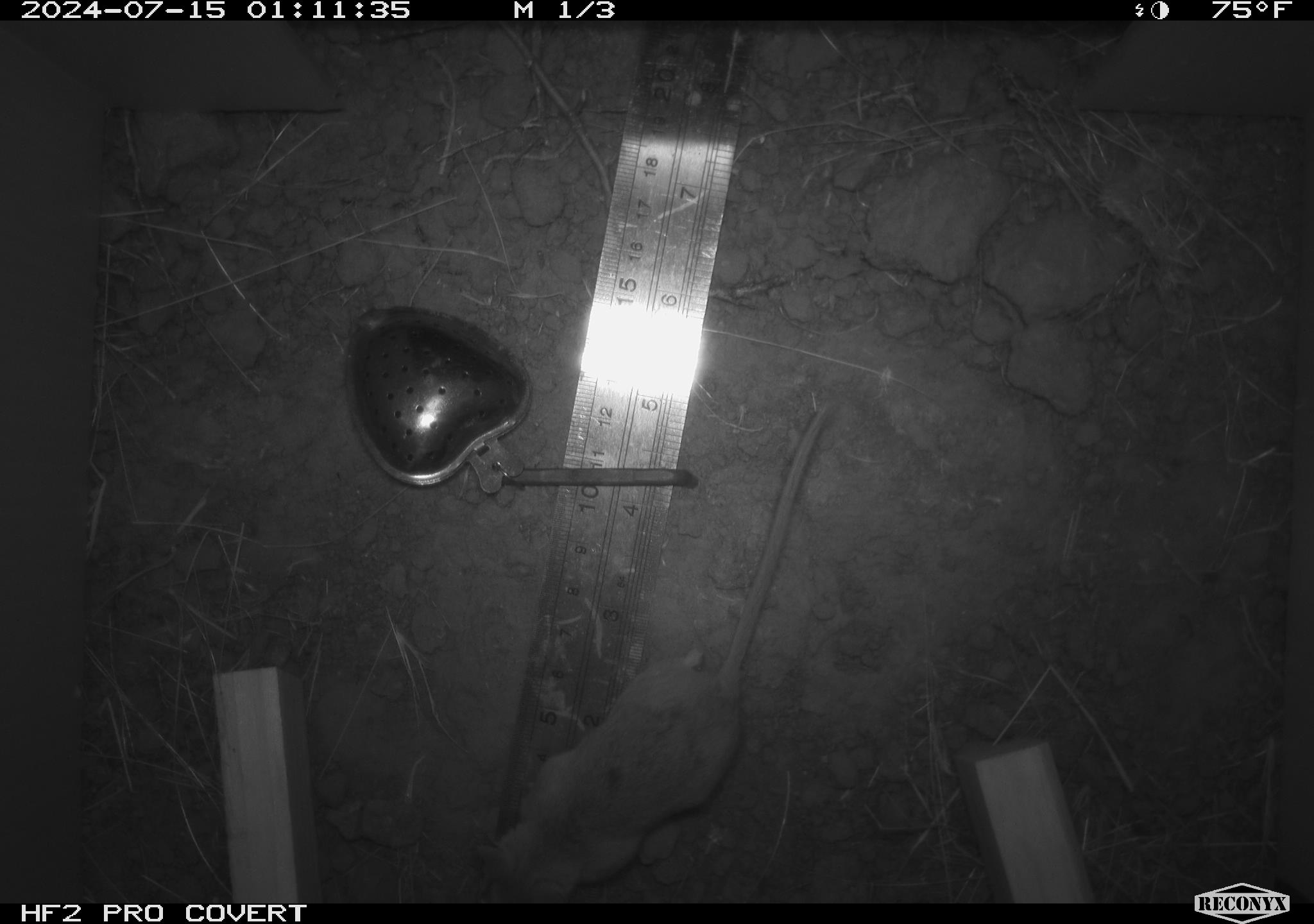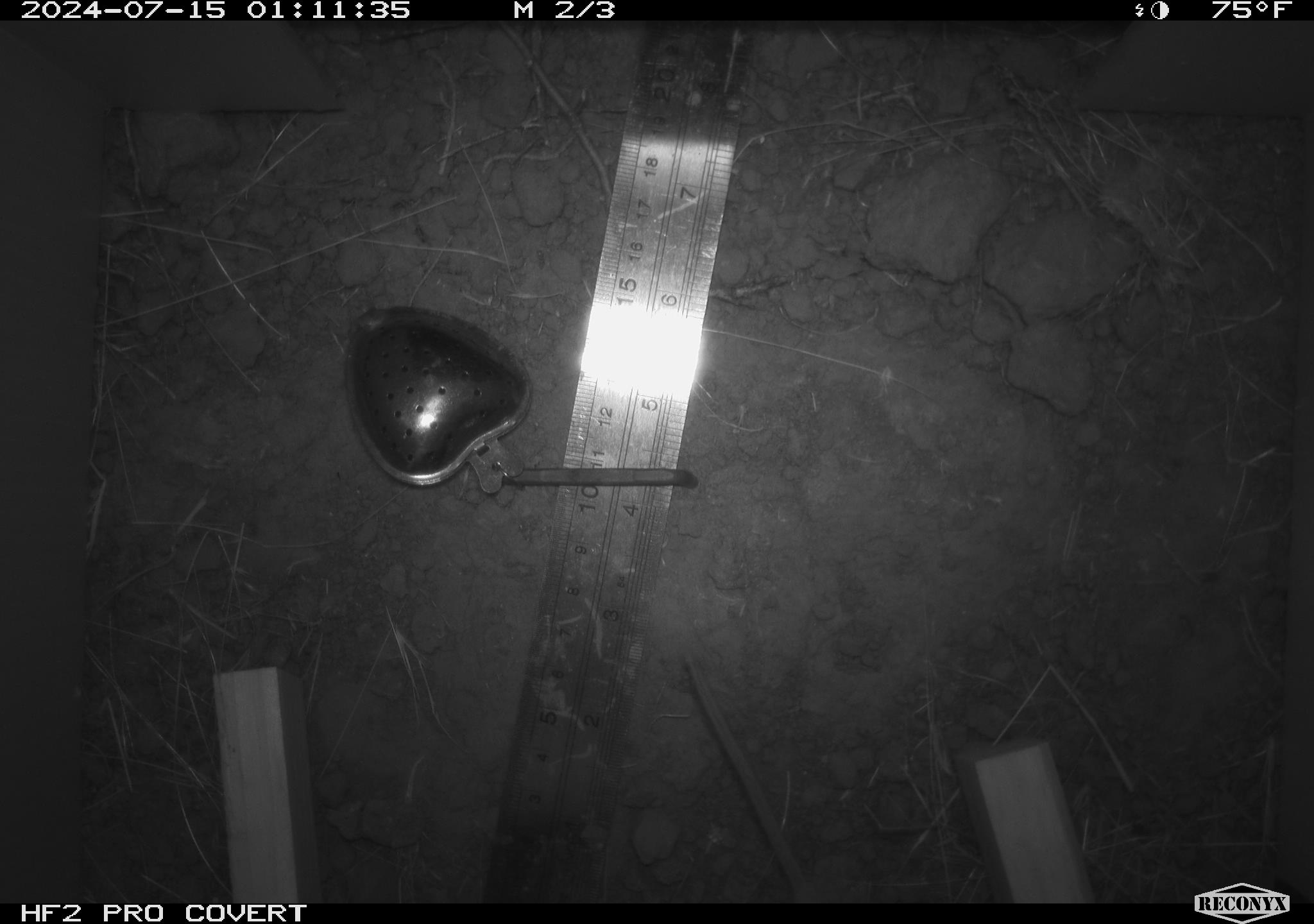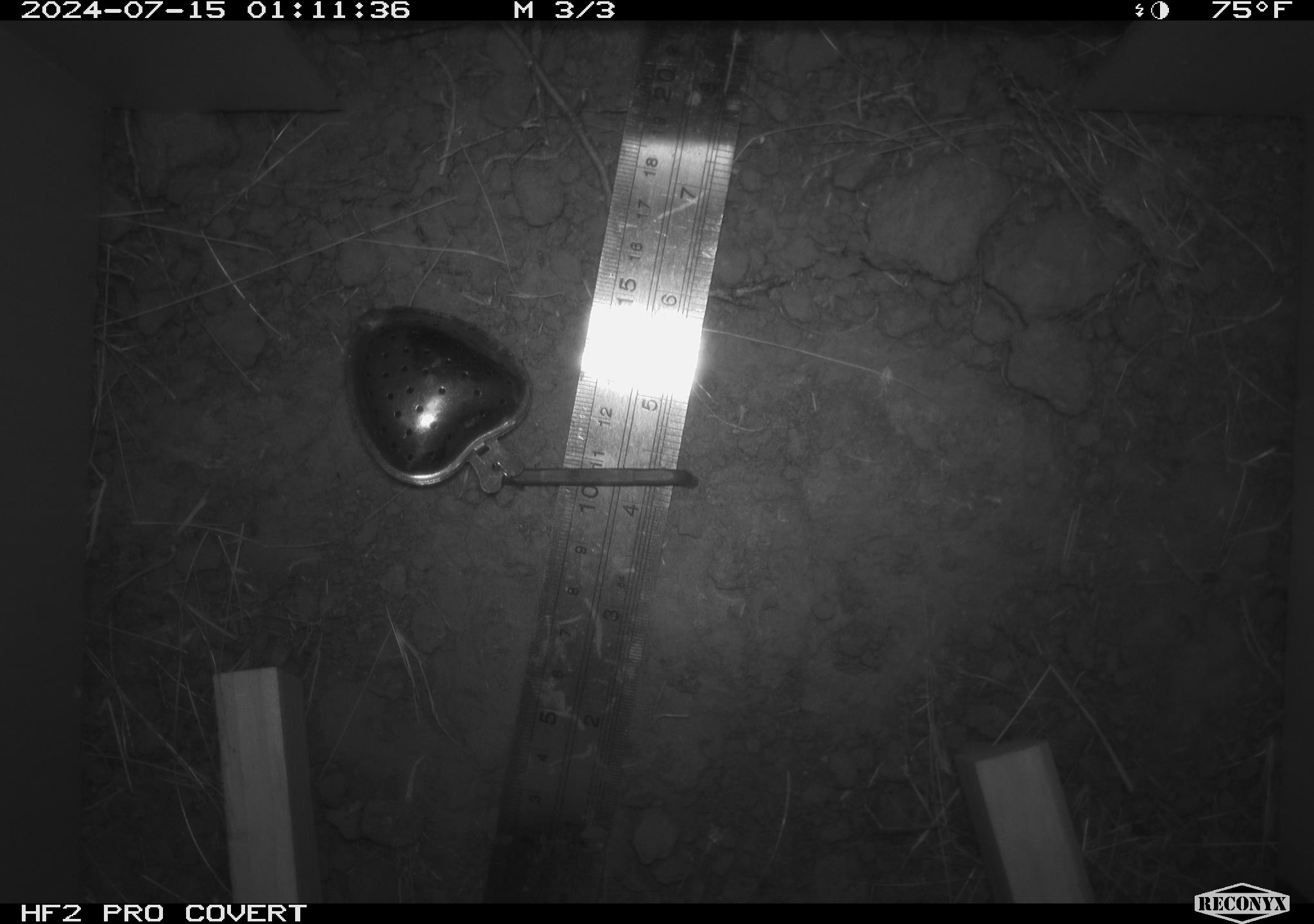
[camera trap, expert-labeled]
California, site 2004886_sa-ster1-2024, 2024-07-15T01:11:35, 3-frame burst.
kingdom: Animalia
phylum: Chordata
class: Mammalia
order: Rodentia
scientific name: Rodentia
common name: mouse species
Mouse species (Rodentia).